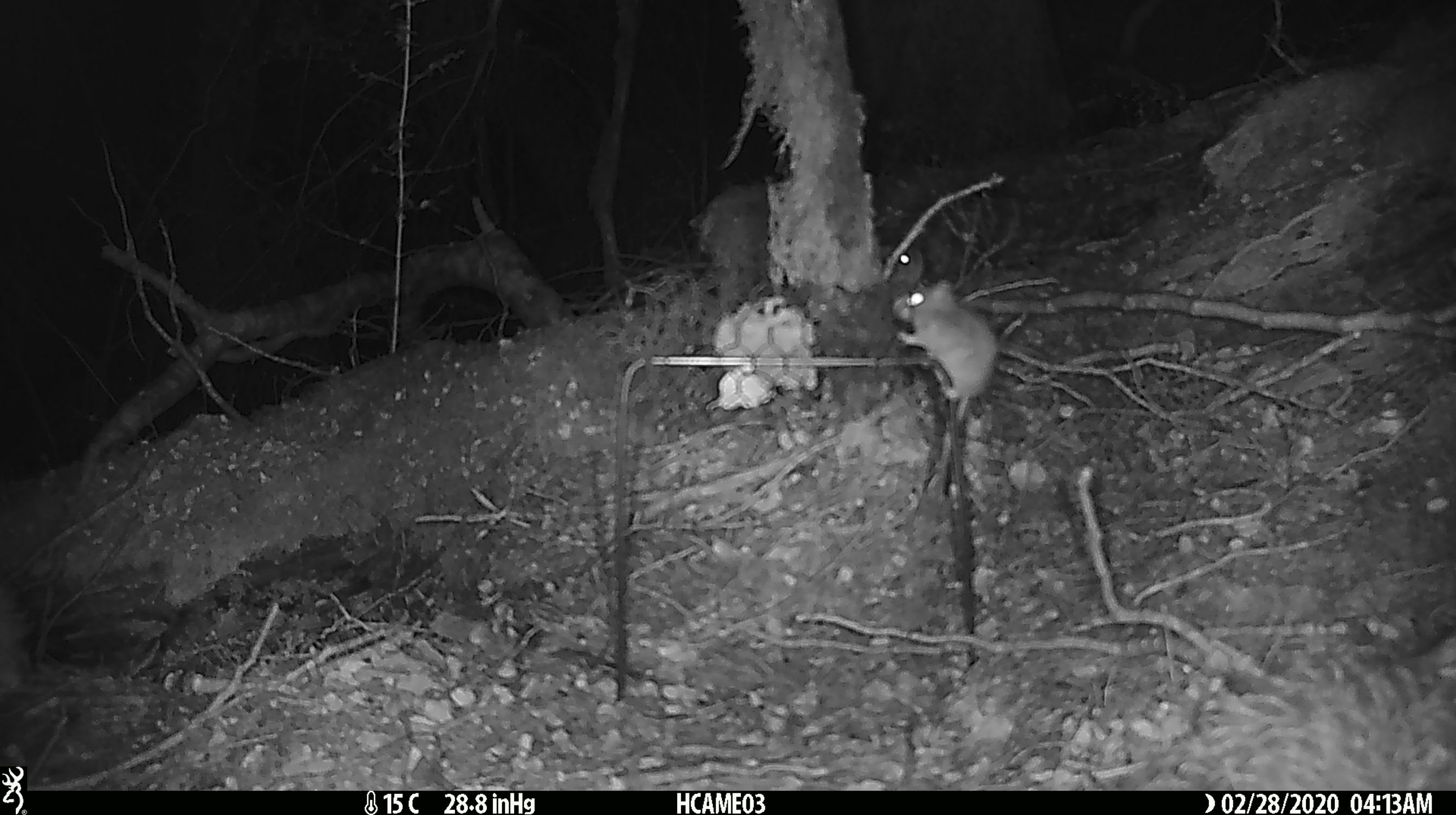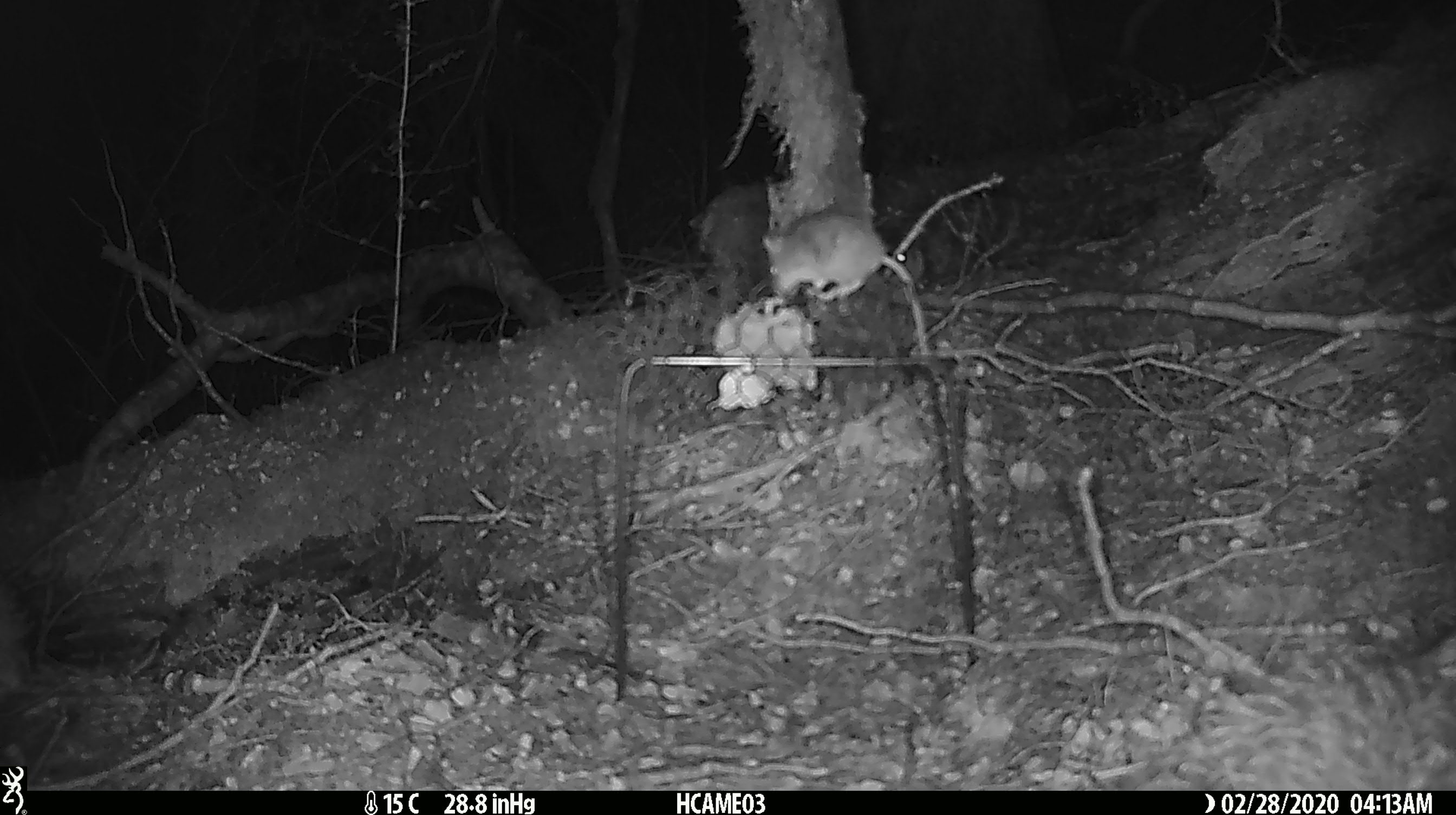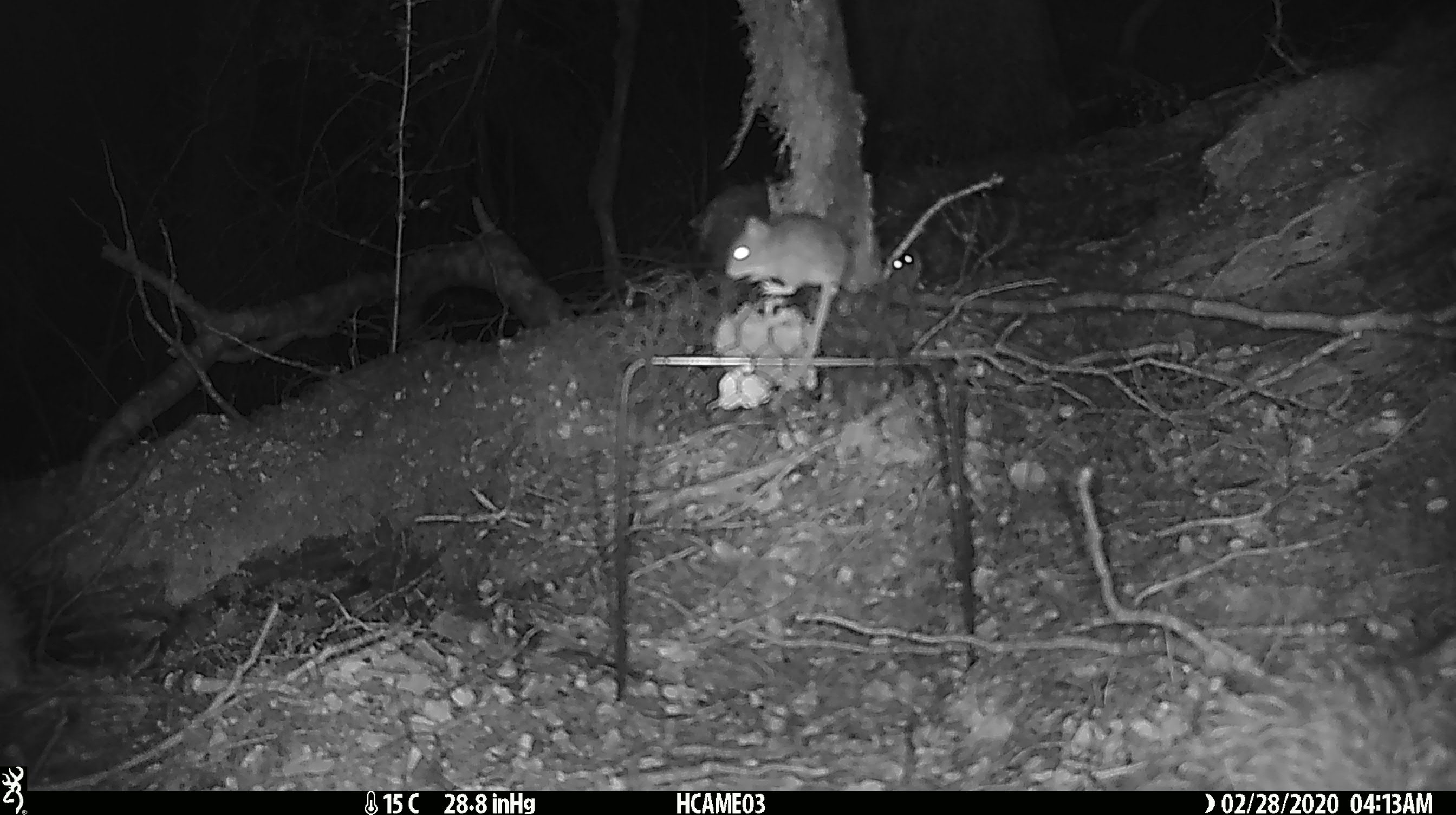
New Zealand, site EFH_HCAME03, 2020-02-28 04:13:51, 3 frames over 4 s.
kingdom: Animalia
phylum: Chordata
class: Mammalia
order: Rodentia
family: Muridae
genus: Mus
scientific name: Mus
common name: mouse